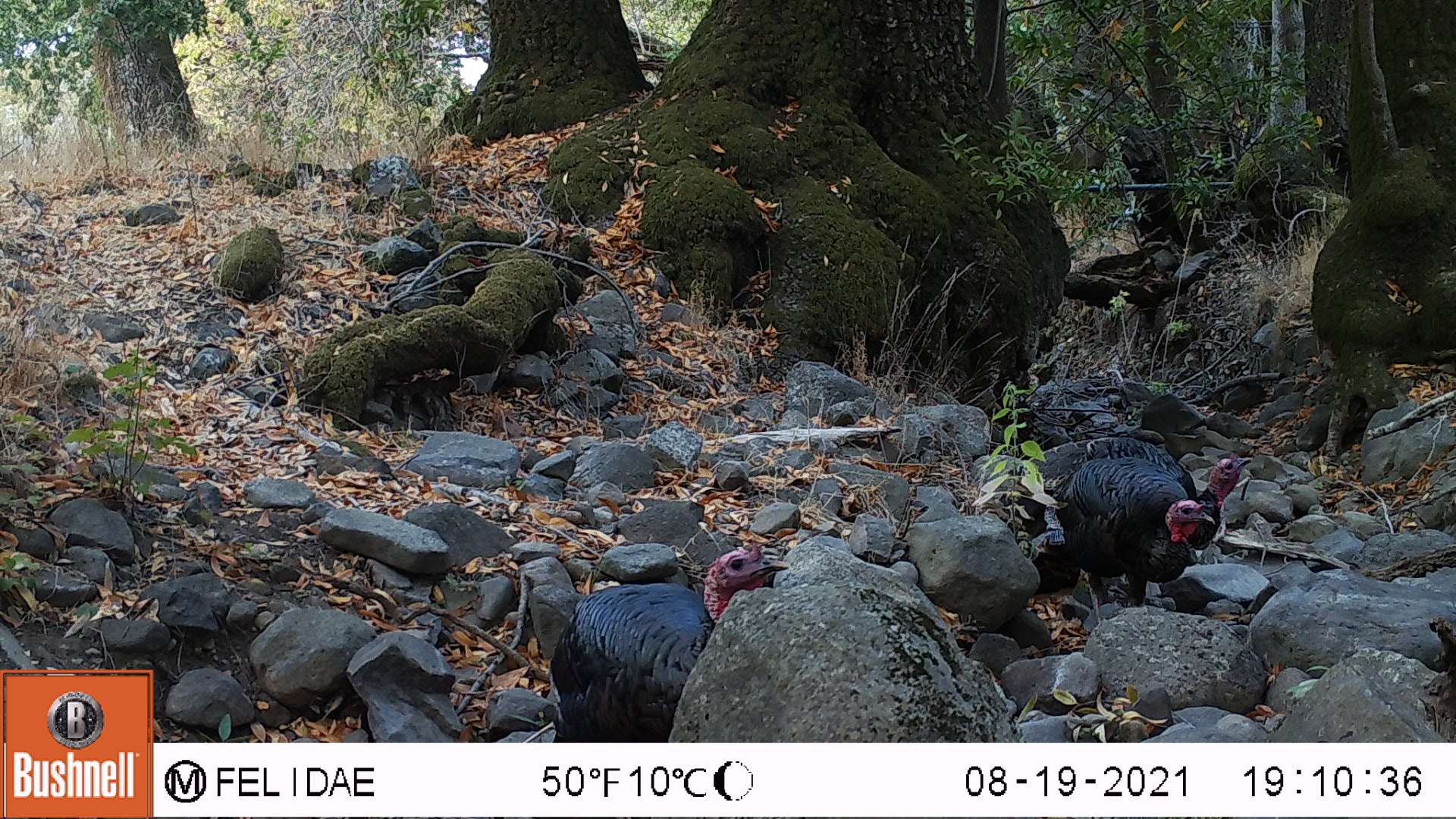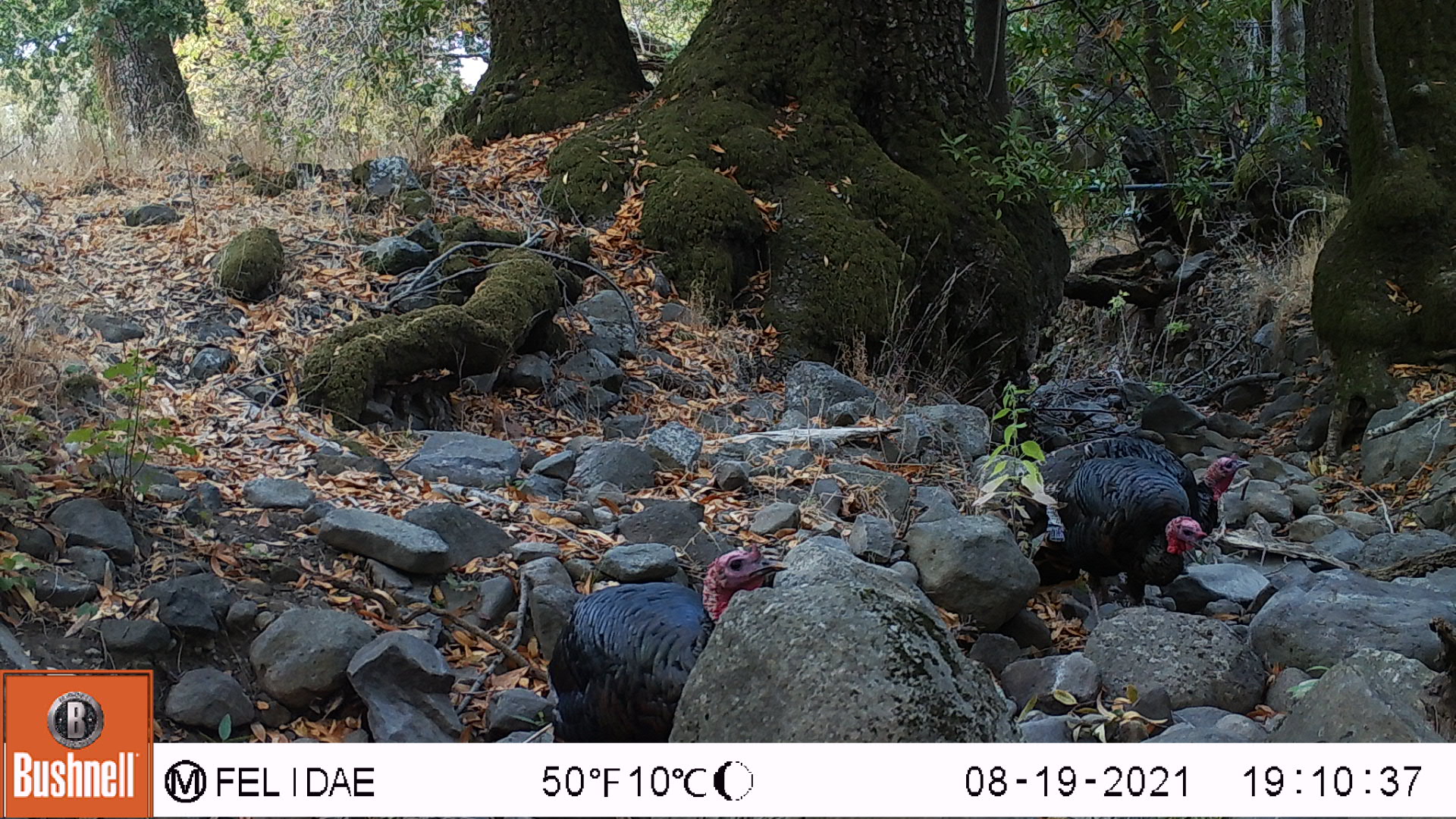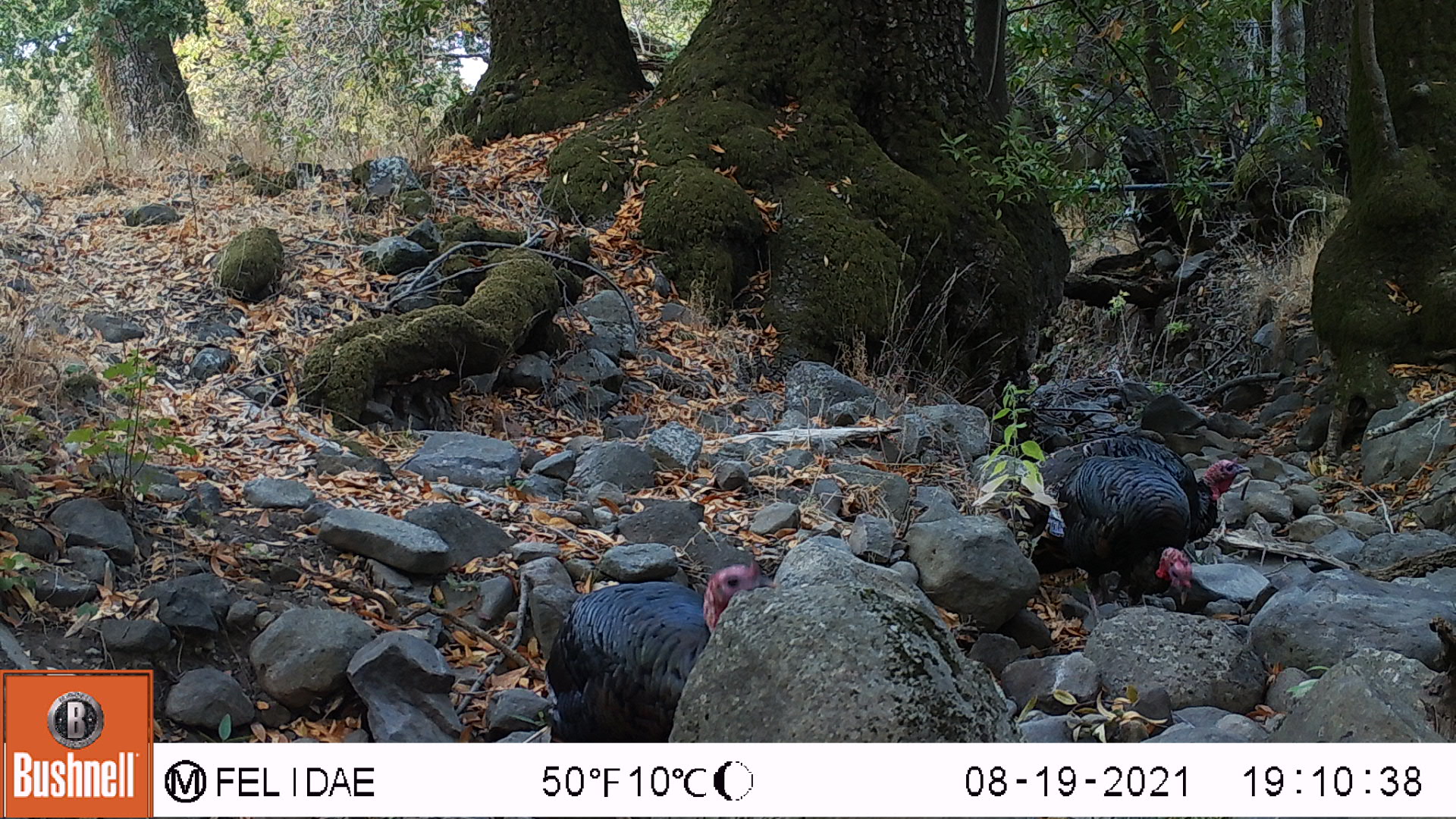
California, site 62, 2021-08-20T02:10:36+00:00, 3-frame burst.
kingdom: Animalia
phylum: Chordata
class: Aves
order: Galliformes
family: Phasianidae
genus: Meleagris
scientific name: Meleagris gallopavo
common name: turkey